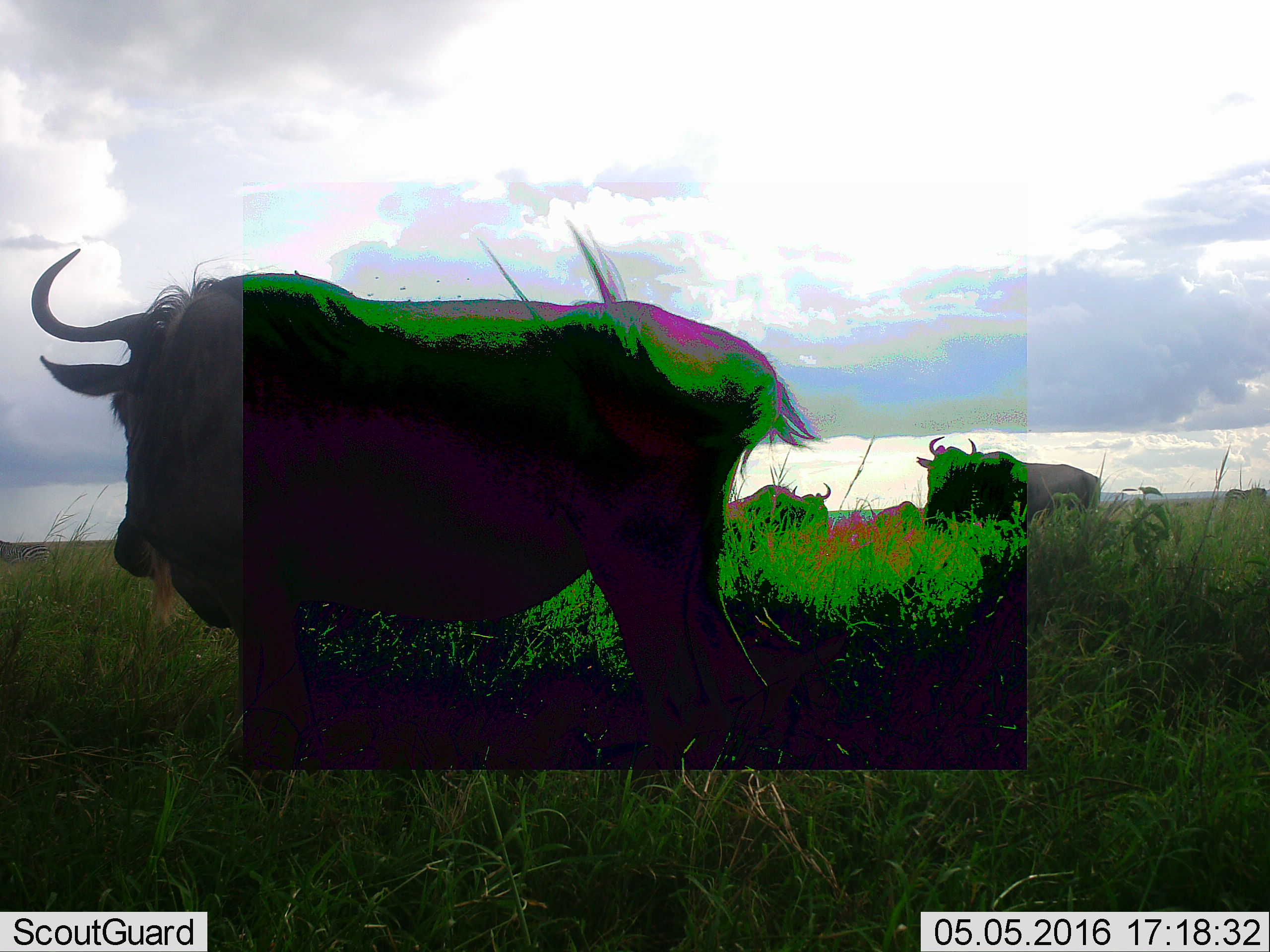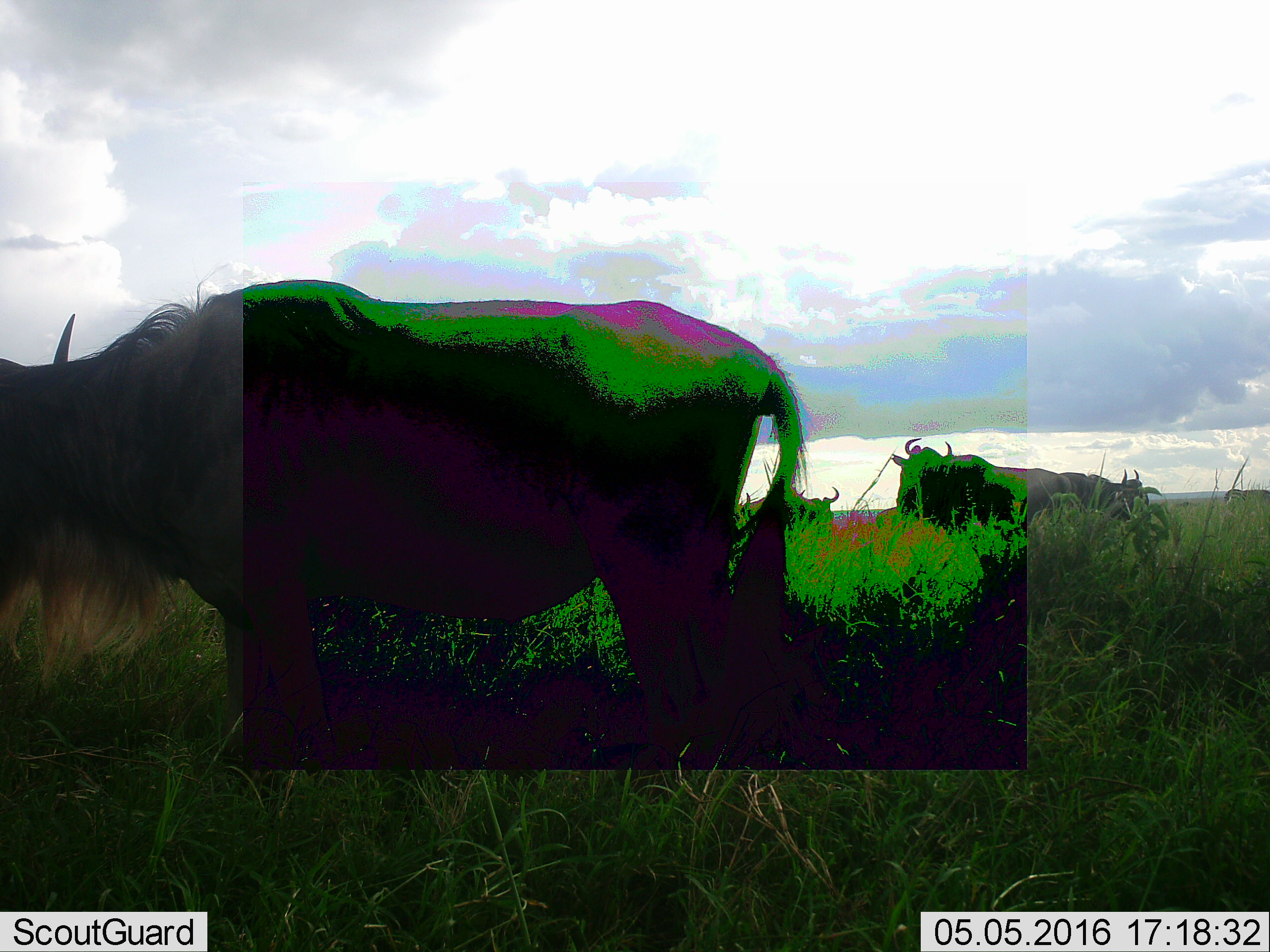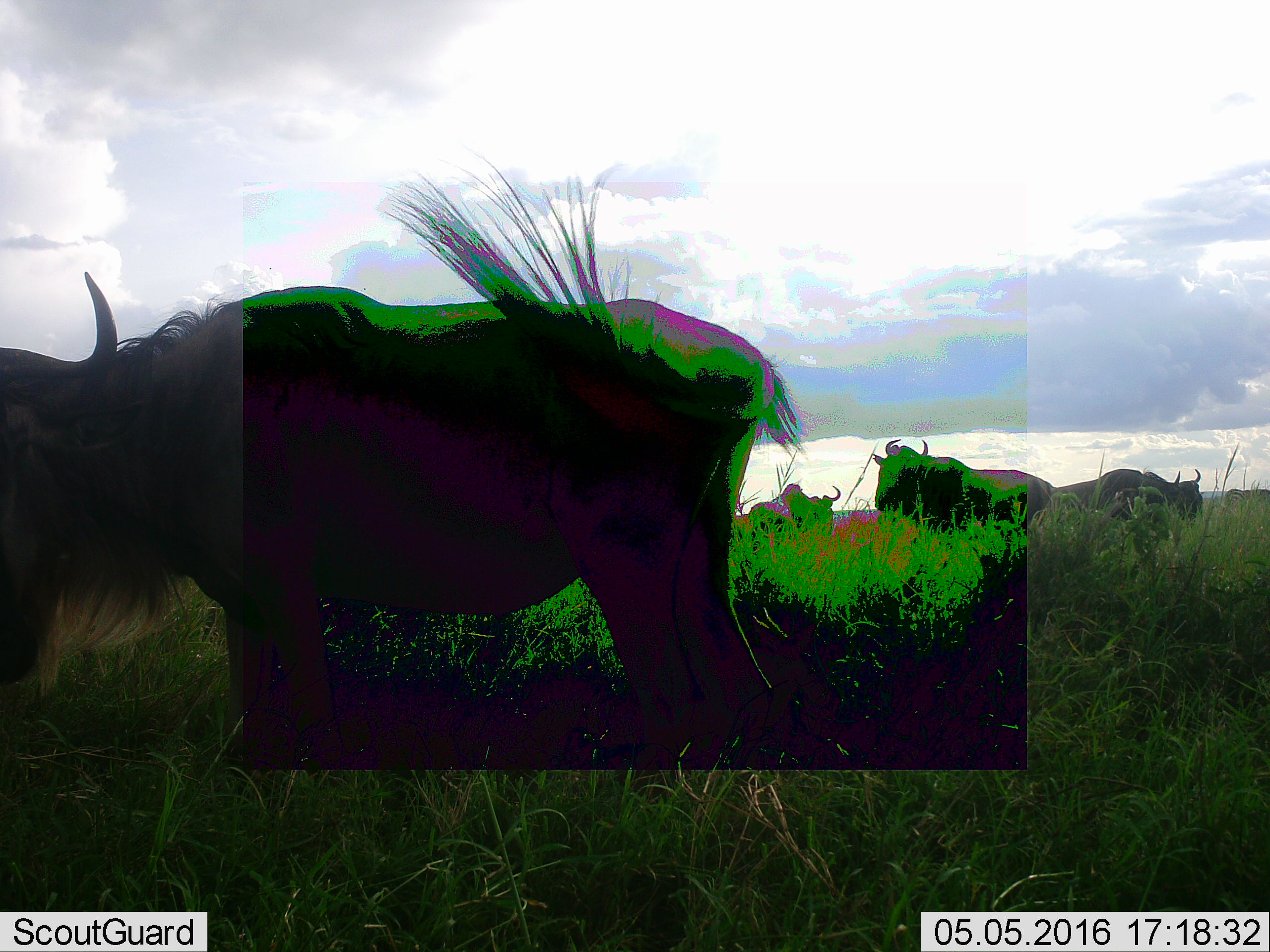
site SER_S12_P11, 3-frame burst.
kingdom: Animalia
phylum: Chordata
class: Mammalia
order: Artiodactyla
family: Bovidae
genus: Connochaetes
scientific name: Connochaetes taurinus taurinus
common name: blue wildebeest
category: wildebeestblue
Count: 4.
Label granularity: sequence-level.